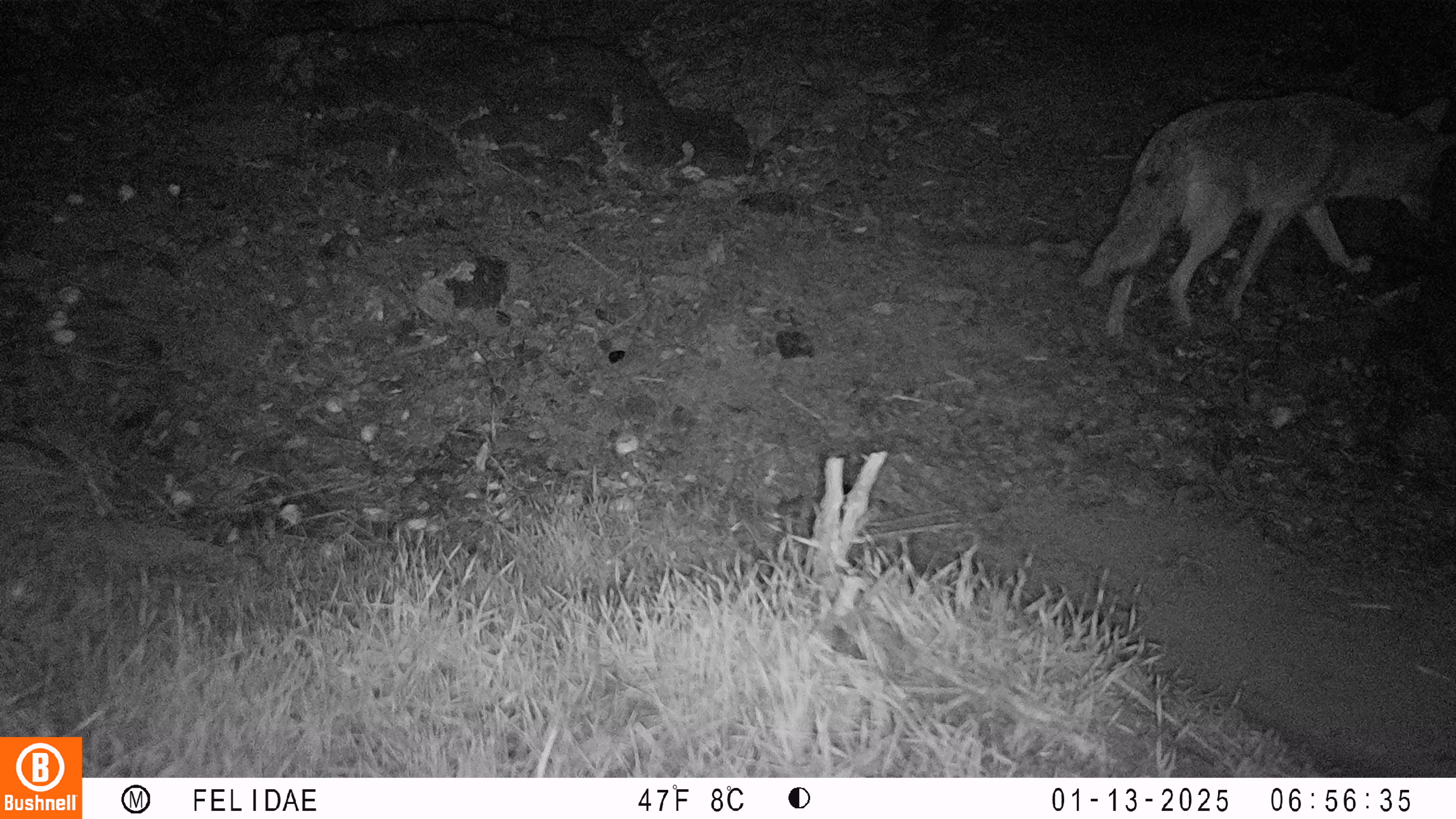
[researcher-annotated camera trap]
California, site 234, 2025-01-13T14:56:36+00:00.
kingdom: Animalia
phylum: Chordata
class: Mammalia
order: Carnivora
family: Canidae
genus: Canis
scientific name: Canis latrans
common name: coyote